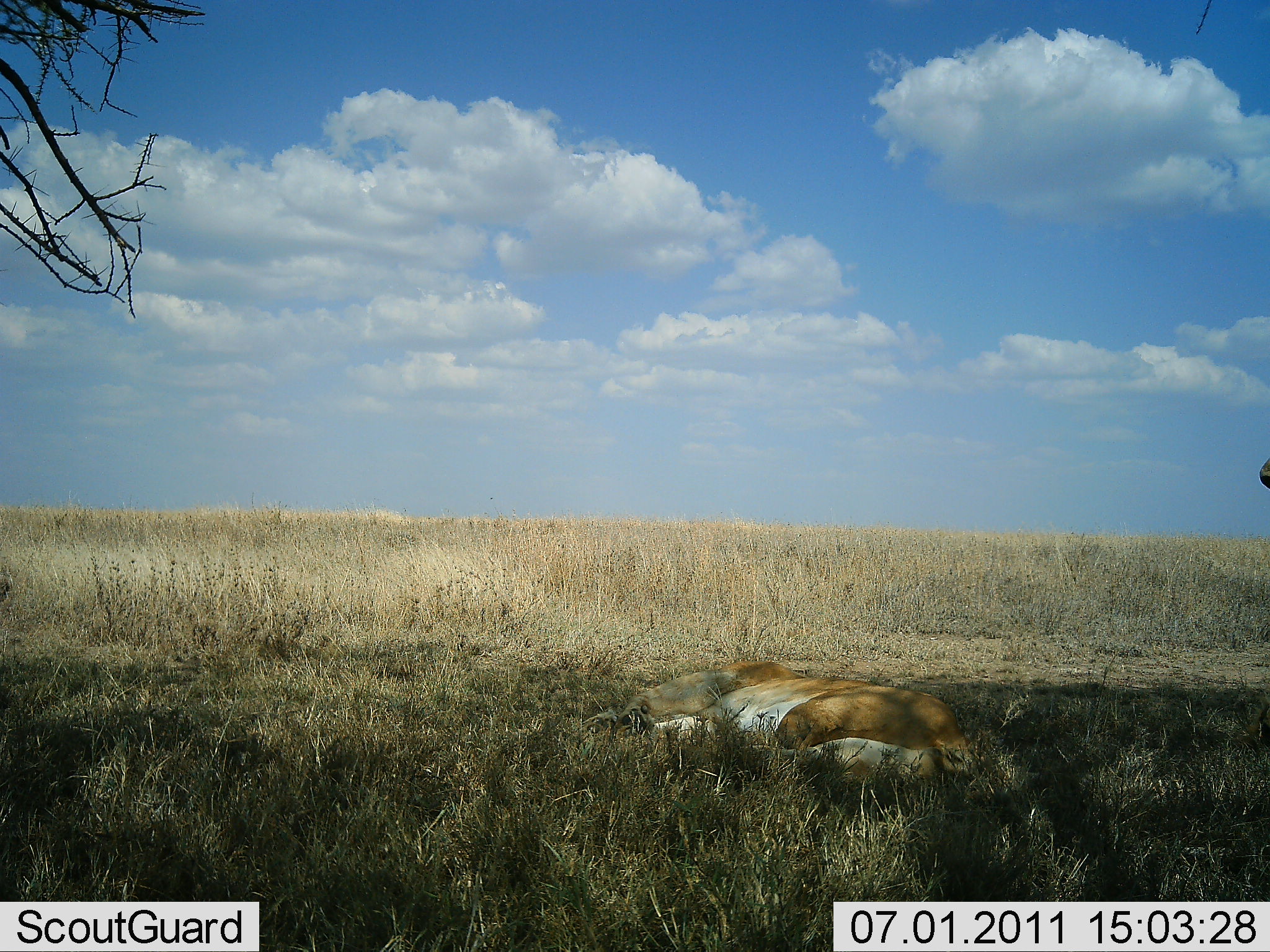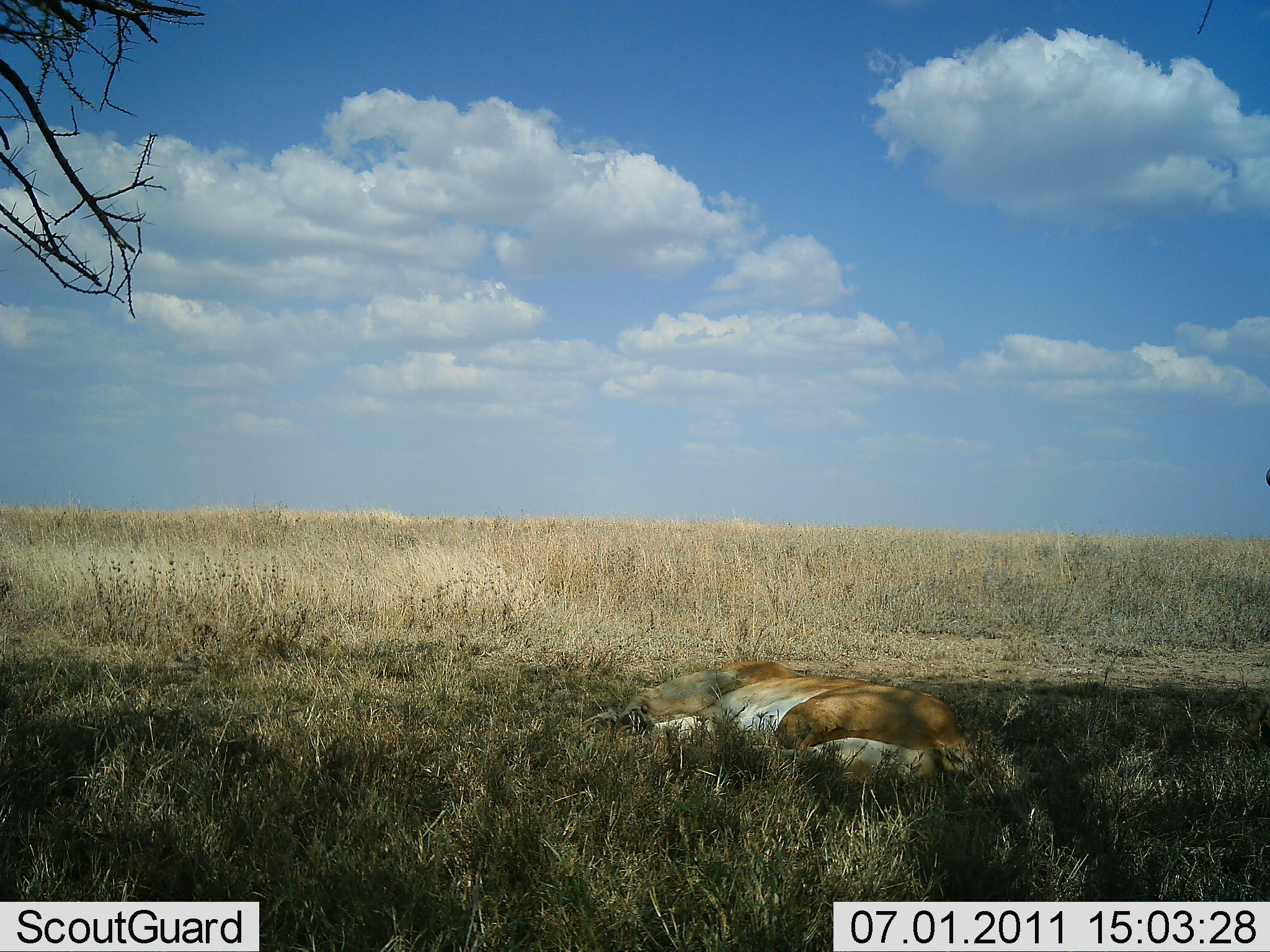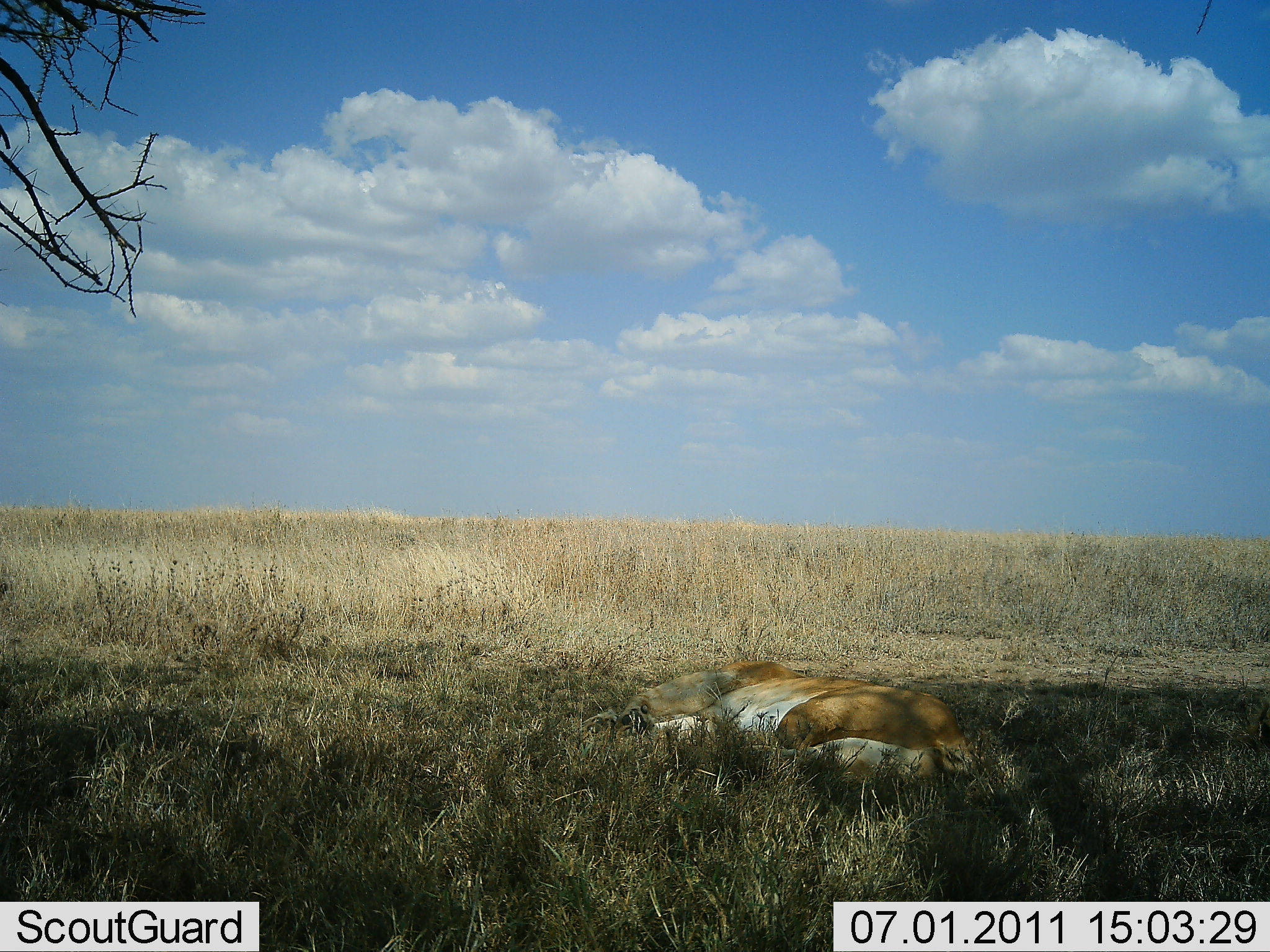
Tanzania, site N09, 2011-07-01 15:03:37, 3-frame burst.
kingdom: Animalia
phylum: Chordata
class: Mammalia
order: Carnivora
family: Felidae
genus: Panthera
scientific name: Panthera leo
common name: lion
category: lionfemale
Lionfemale (lion) (Panthera leo), count 1. Behavior (volunteer vote fractions): standing 0%, resting 100%, moving 8%, interacting 0%. Young present (vote fraction): 0%. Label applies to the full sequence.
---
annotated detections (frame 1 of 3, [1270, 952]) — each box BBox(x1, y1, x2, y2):
animal: BBox(580, 659, 977, 784)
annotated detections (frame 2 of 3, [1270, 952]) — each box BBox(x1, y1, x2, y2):
animal: BBox(580, 659, 977, 790)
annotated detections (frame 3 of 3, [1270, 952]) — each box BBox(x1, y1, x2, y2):
animal: BBox(580, 659, 977, 790)